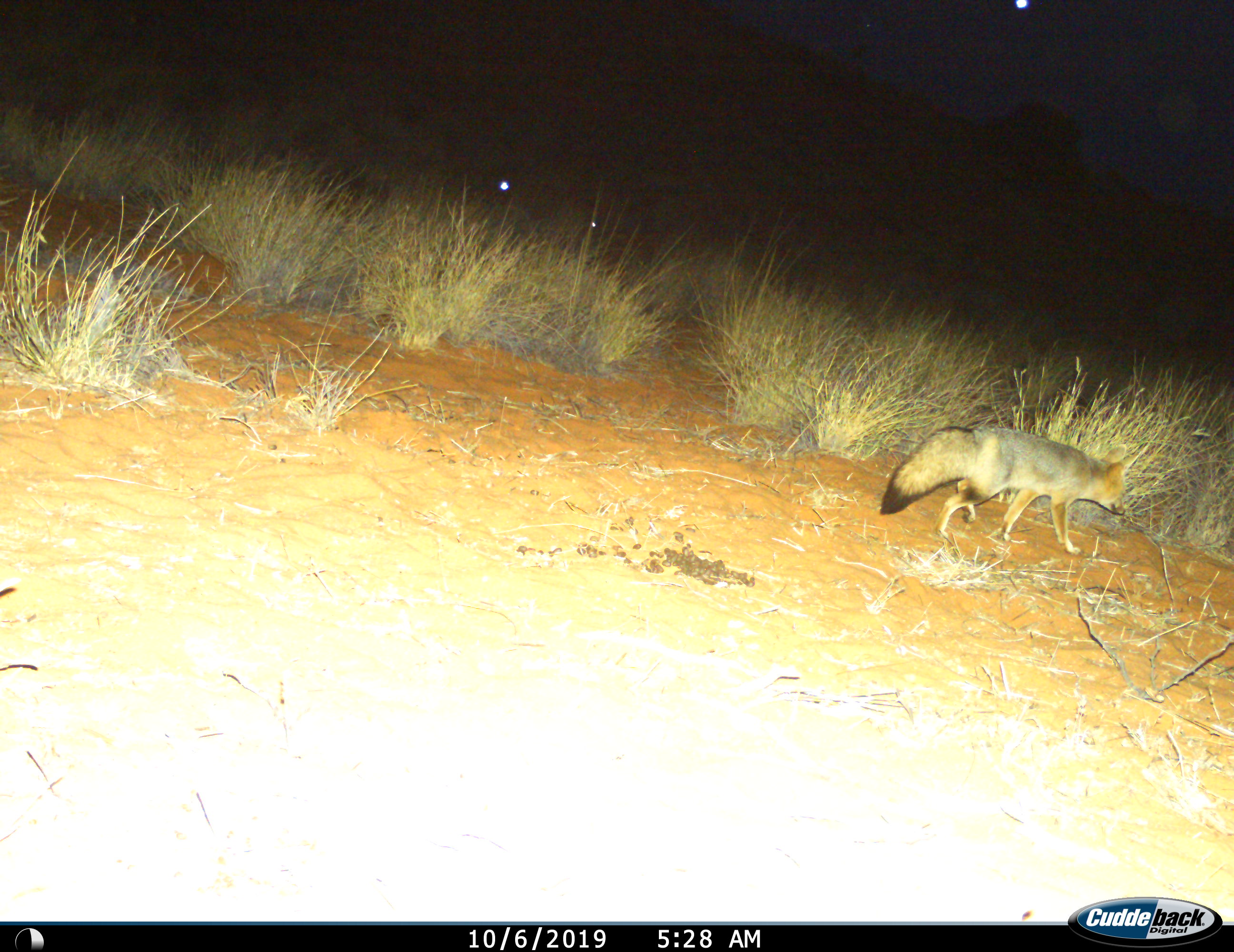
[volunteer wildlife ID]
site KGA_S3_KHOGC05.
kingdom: Animalia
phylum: Chordata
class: Mammalia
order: Carnivora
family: Canidae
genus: Vulpes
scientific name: Vulpes chama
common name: cape fox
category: foxcape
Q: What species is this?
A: Foxcape (cape fox) (Vulpes chama).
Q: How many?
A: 1.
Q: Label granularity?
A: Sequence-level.